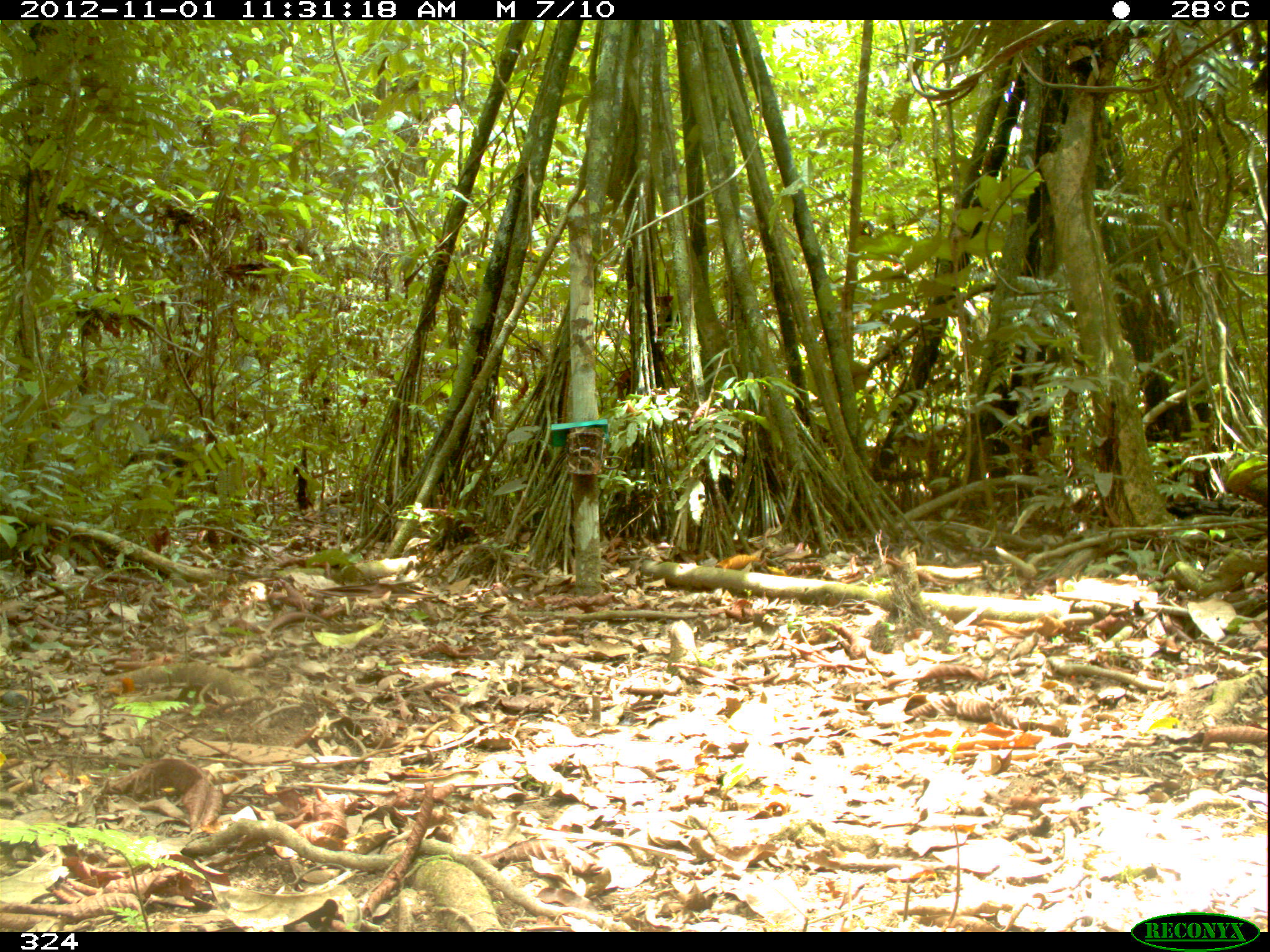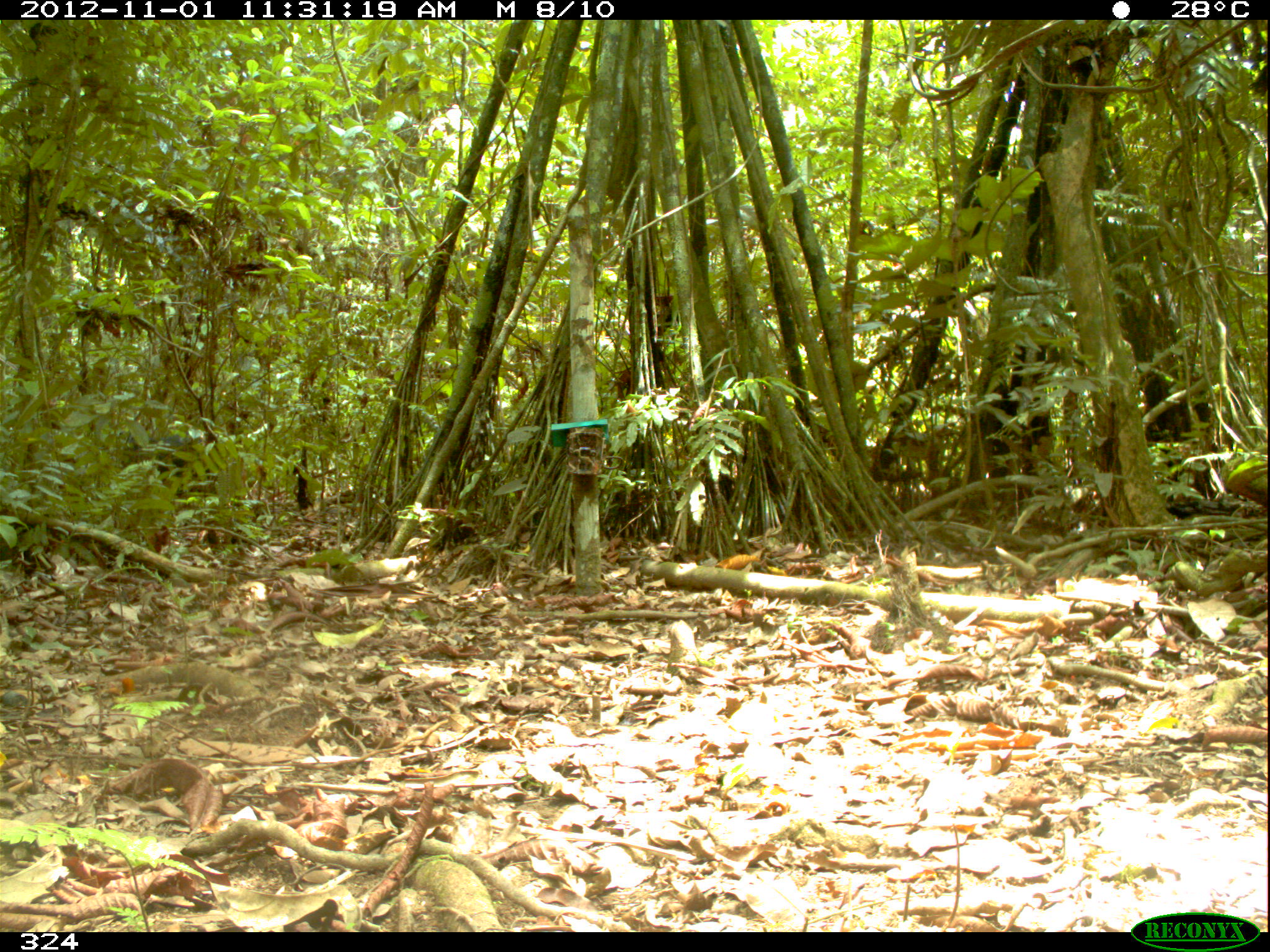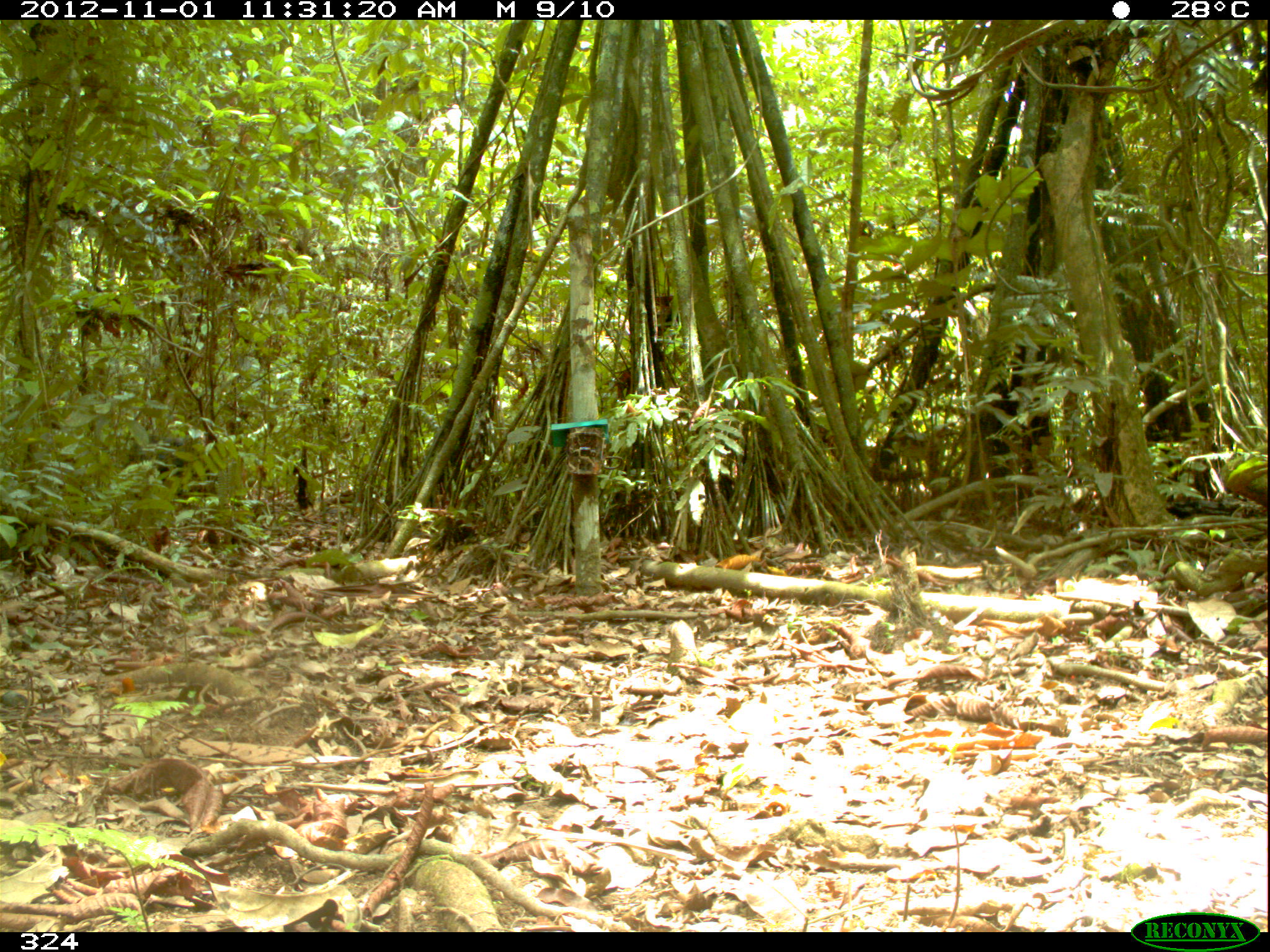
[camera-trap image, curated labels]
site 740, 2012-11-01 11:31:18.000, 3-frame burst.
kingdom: Animalia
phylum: Chordata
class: Mammalia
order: Artiodactyla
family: Tayassuidae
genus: Tayassu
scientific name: Tayassu pecari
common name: white-lipped peccary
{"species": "Tayassu pecari (white-lipped peccary)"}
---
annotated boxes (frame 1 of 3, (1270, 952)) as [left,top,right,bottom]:
tayassu pecari: [121,430,201,485]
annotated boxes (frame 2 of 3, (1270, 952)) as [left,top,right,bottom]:
tayassu pecari: [129,433,194,474]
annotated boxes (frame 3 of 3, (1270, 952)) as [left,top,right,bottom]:
tayassu pecari: [128,436,197,477]